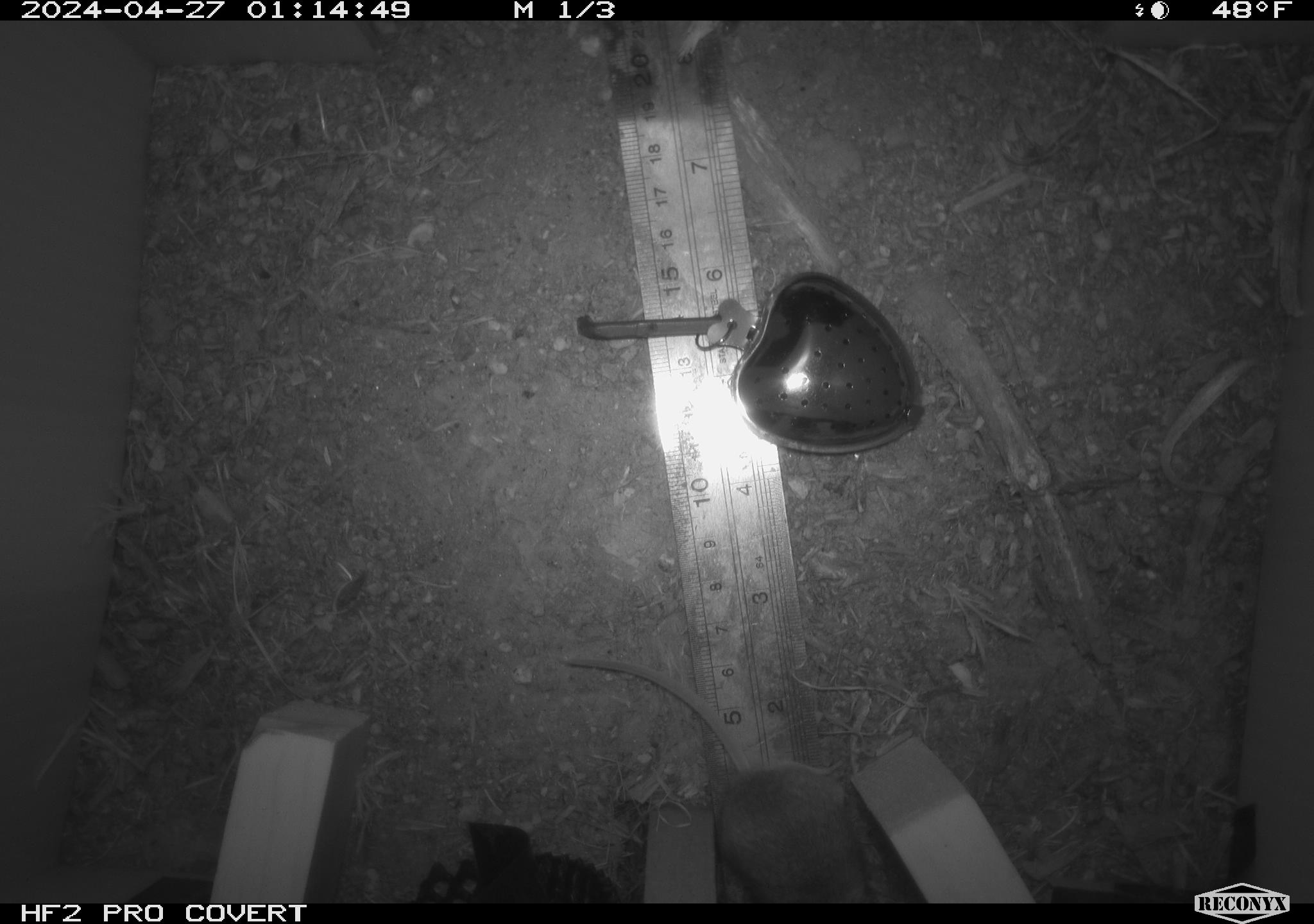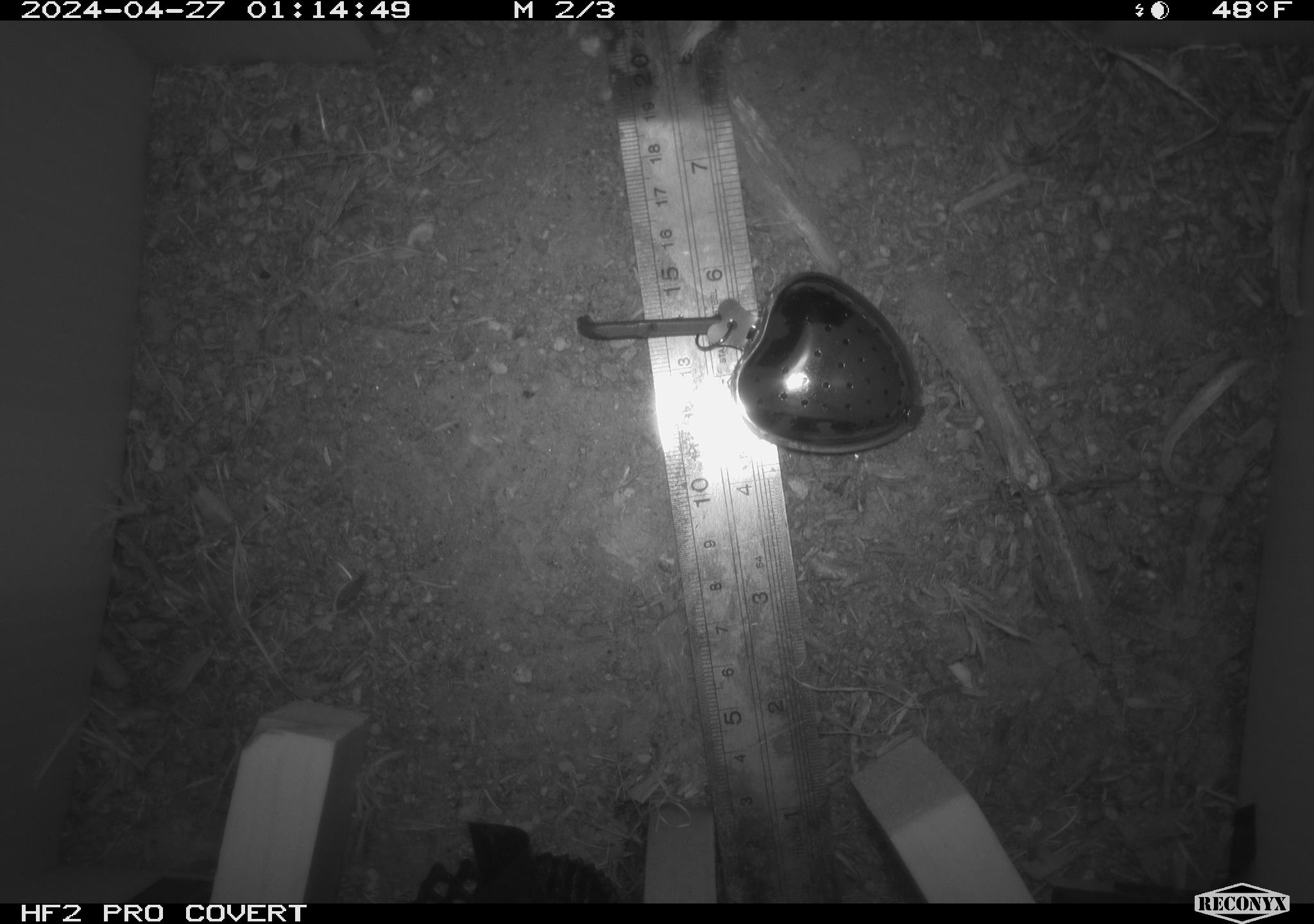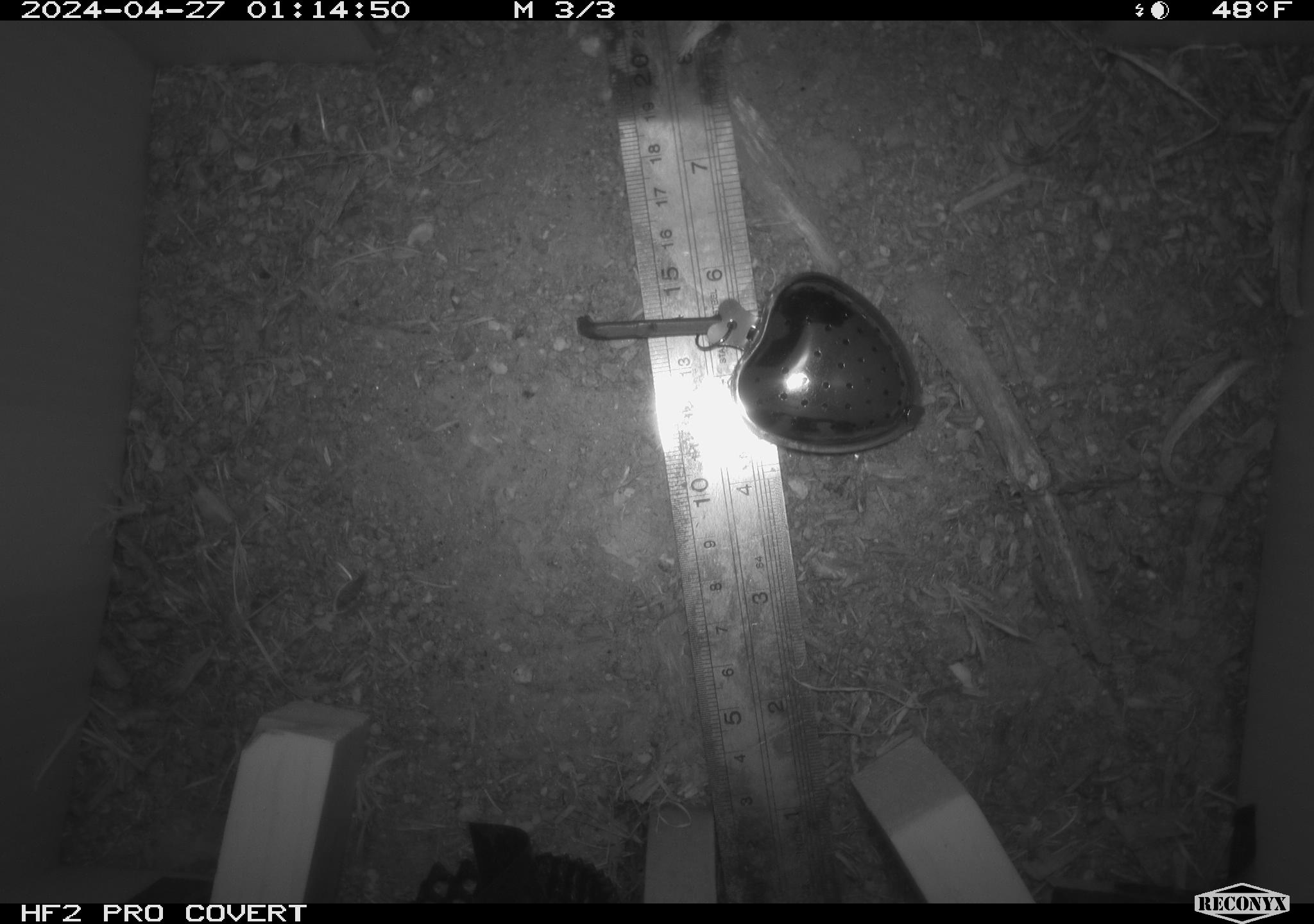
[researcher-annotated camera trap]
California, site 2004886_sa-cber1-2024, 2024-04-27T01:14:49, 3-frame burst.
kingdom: Animalia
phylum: Chordata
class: Mammalia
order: Rodentia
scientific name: Rodentia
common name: mouse species